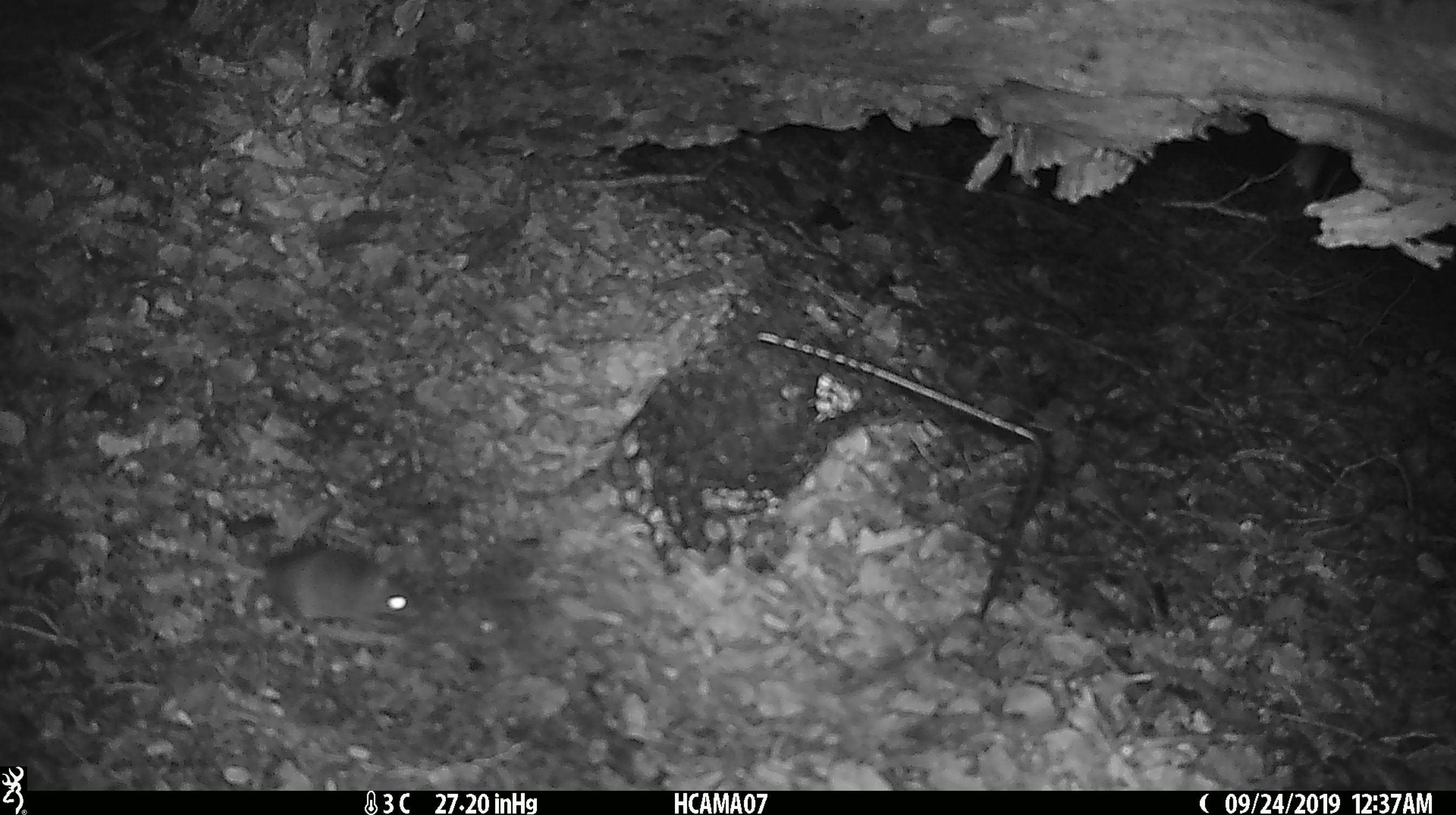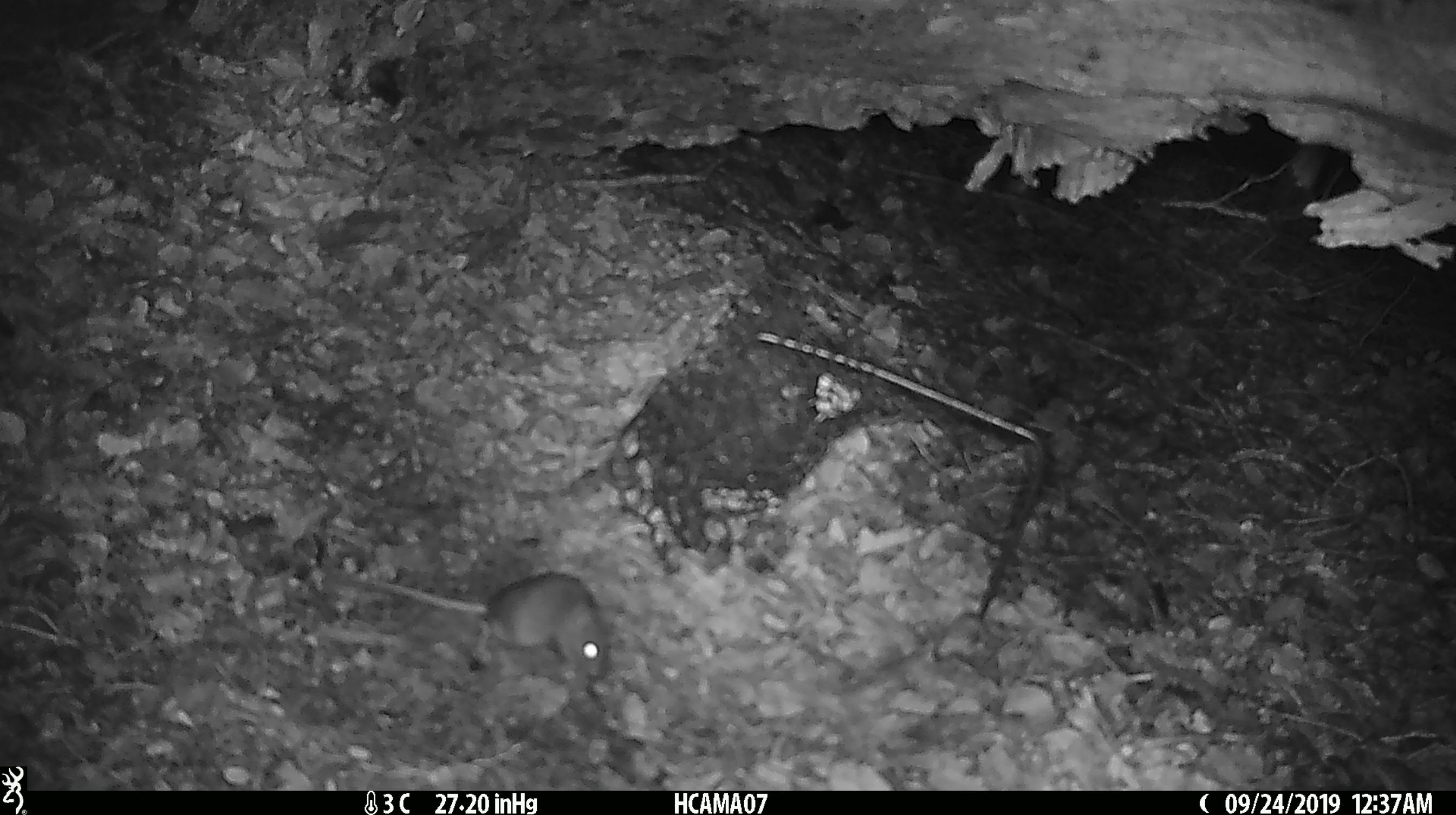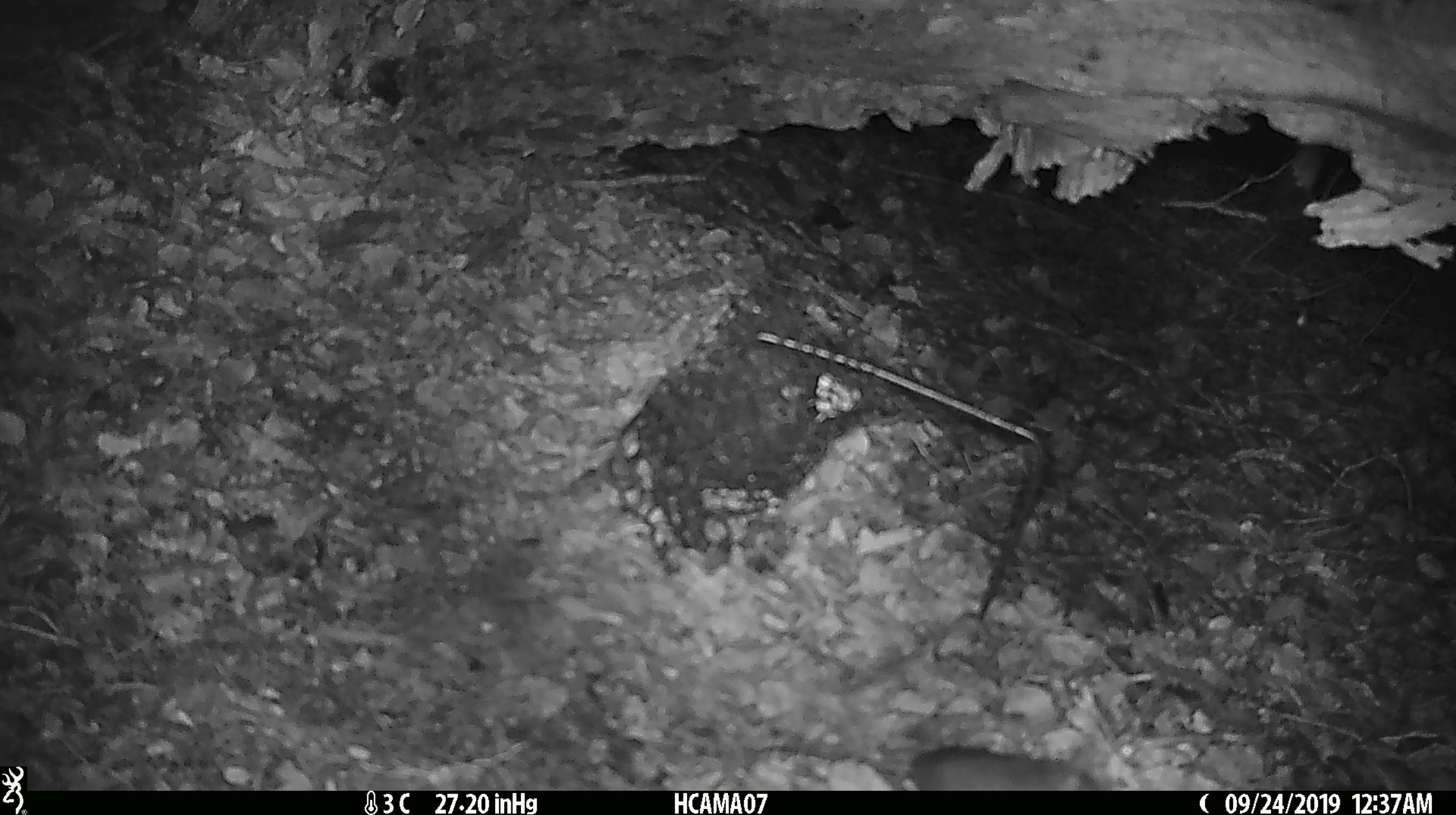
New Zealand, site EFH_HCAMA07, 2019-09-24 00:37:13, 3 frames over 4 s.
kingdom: Animalia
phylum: Chordata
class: Mammalia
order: Rodentia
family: Muridae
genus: Mus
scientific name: Mus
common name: mouse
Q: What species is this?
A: Mouse (Mus).